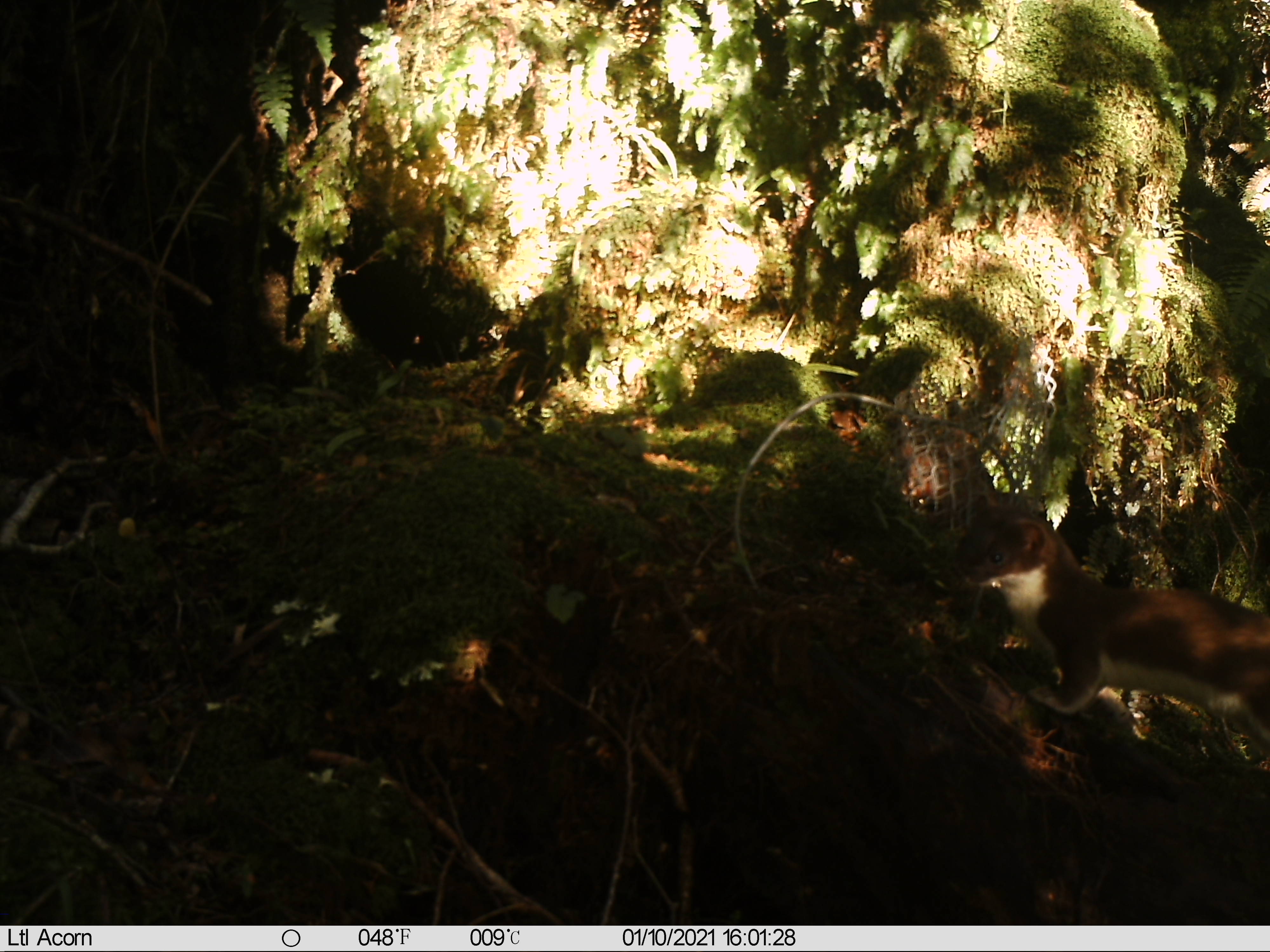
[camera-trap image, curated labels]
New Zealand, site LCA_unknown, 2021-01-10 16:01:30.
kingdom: Animalia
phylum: Chordata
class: Mammalia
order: Carnivora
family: Mustelidae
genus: Mustela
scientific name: Mustela erminea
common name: stoat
Stoat (Mustela erminea).